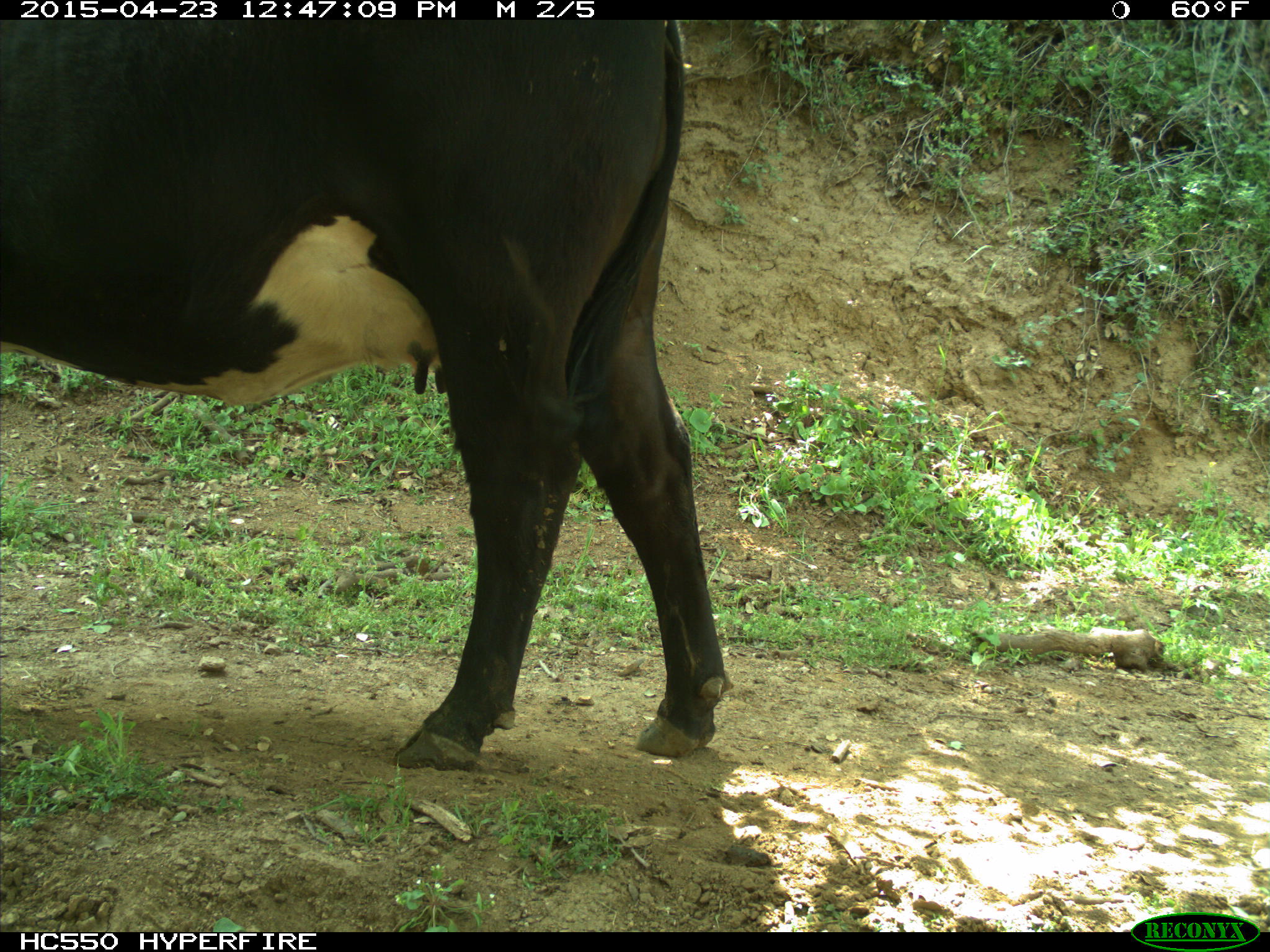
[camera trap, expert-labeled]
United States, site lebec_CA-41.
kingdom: Animalia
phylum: Chordata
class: Mammalia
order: Artiodactyla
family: Bovidae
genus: Bos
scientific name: Bos taurus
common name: domestic cow